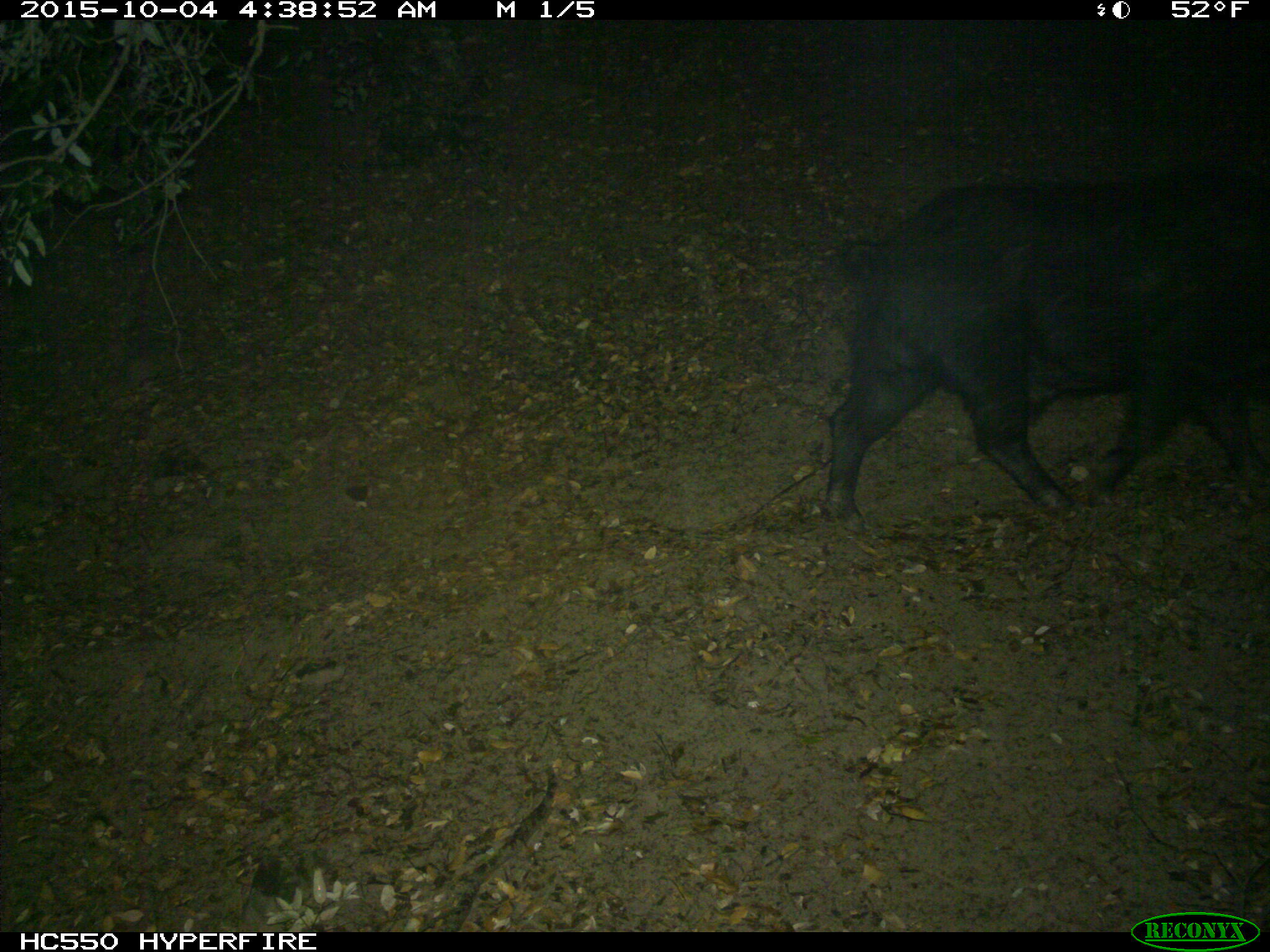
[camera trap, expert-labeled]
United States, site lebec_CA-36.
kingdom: Animalia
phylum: Chordata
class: Mammalia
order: Artiodactyla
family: Suidae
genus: Sus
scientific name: Sus scrofa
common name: wild boar